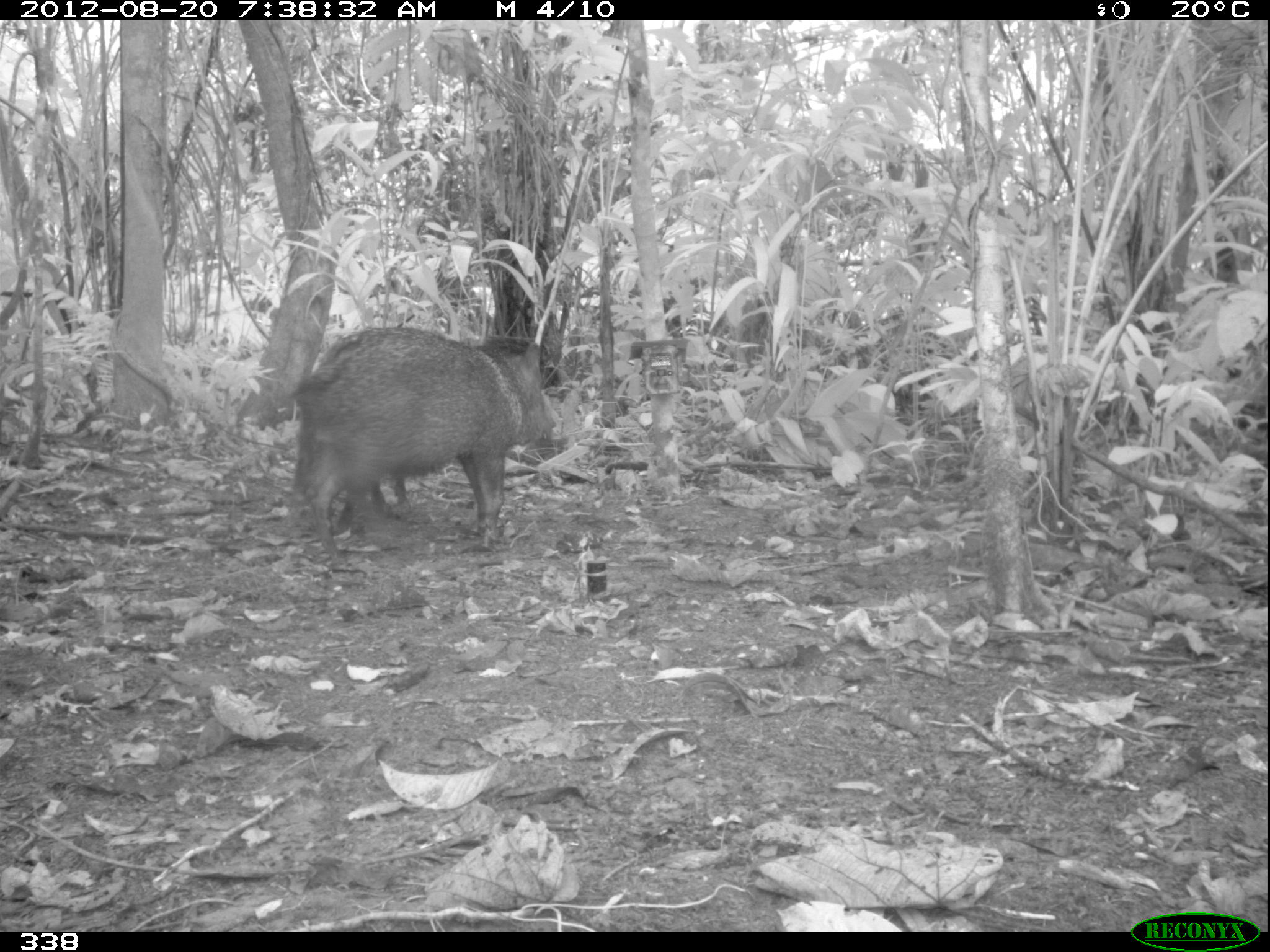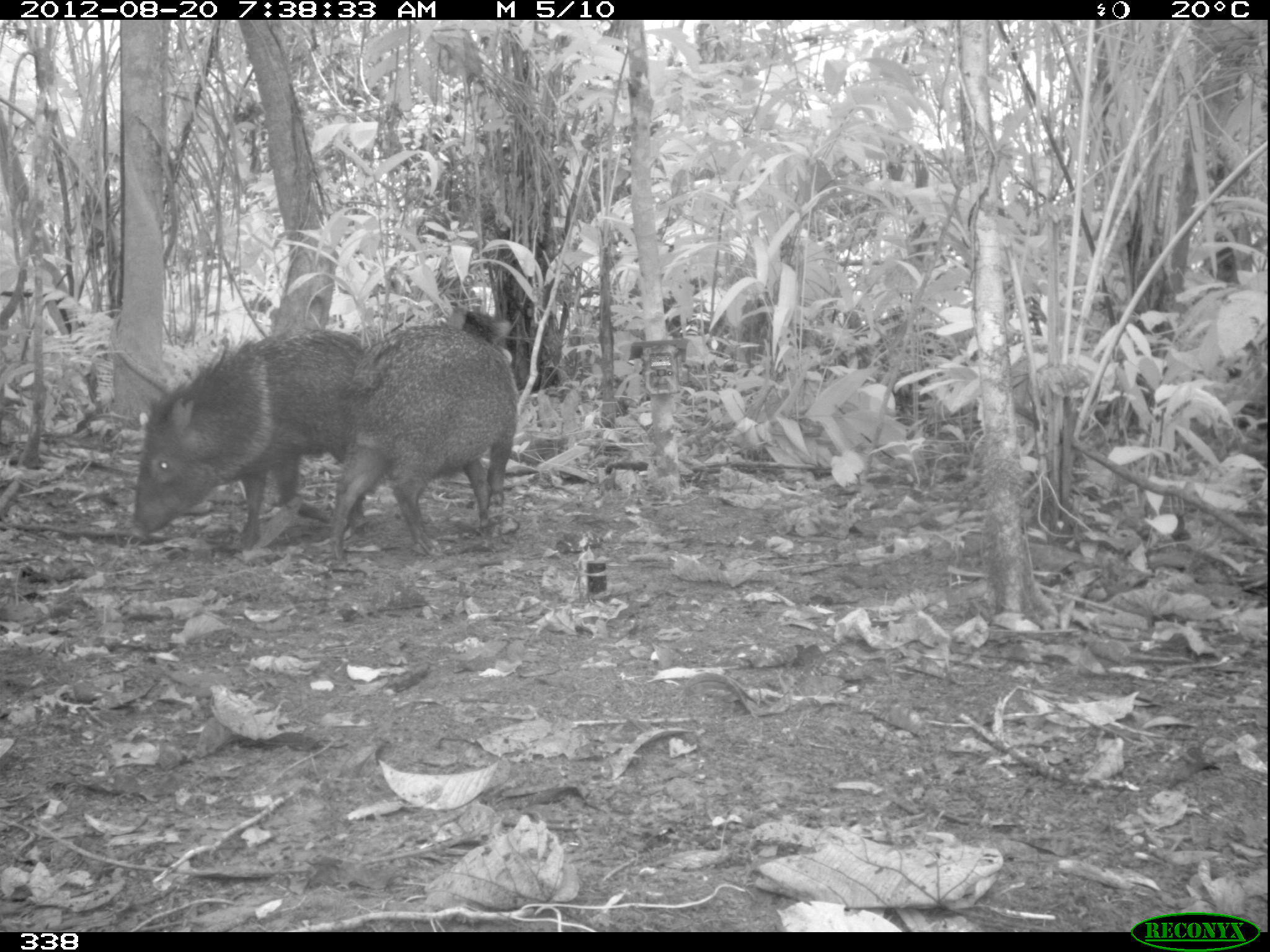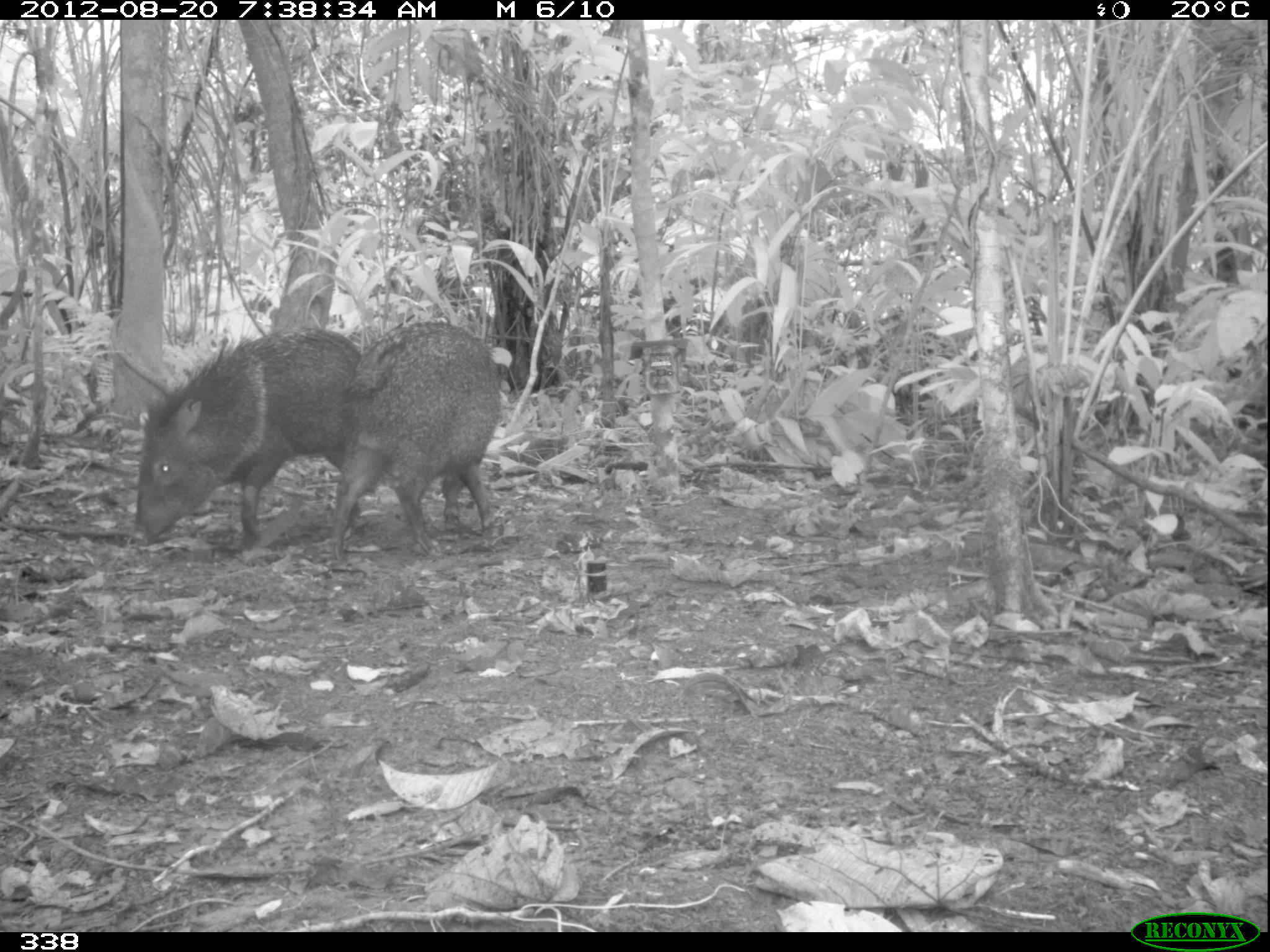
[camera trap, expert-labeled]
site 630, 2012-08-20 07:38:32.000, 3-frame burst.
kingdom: Animalia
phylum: Chordata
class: Mammalia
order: Artiodactyla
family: Tayassuidae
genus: Pecari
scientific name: Pecari tajacu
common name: collared peccary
Pecari tajacu (collared peccary).